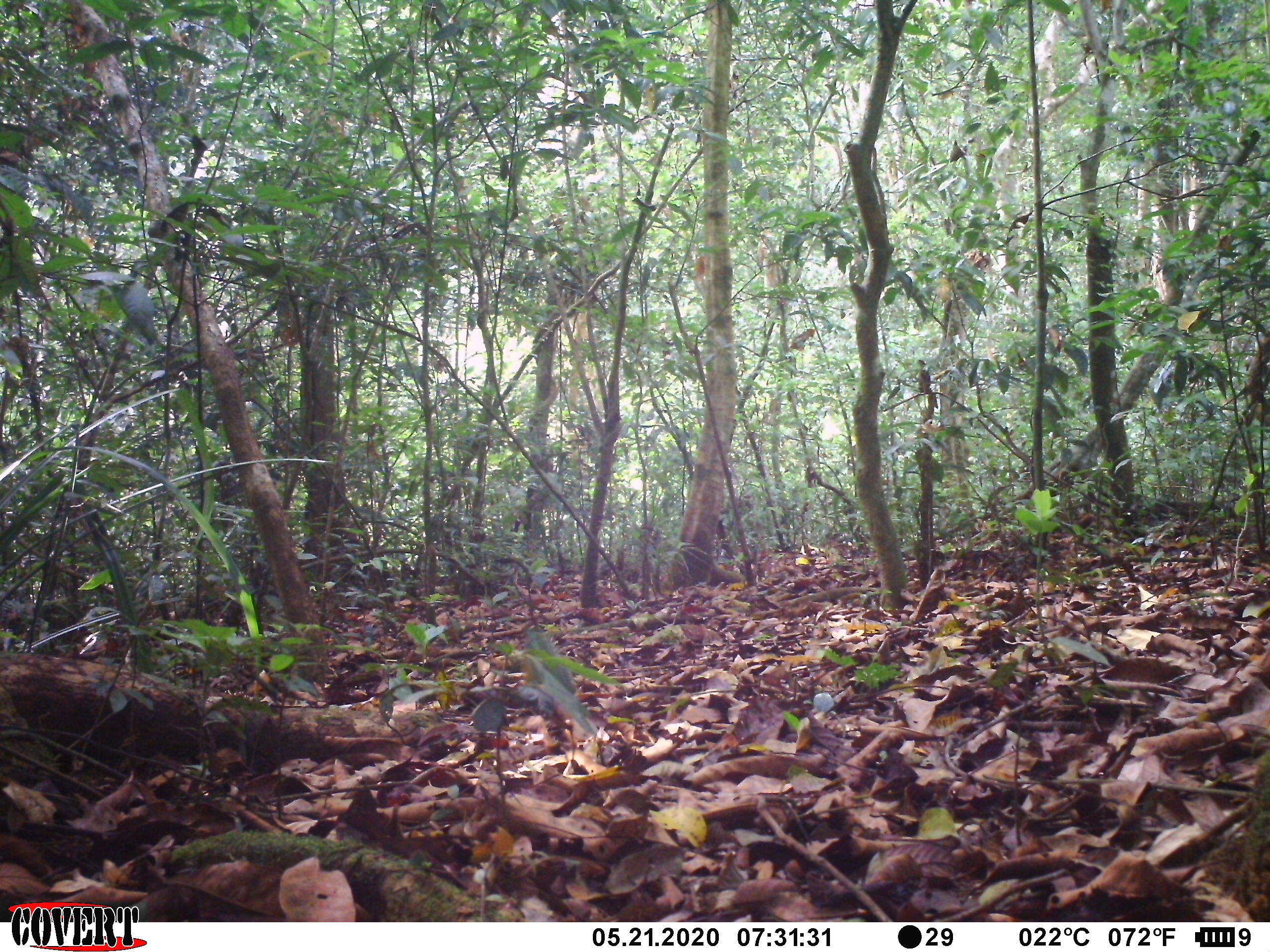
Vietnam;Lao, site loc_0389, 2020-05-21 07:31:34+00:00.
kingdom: Animalia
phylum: Chordata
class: Aves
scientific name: Aves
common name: bird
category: unidentified bird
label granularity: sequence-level